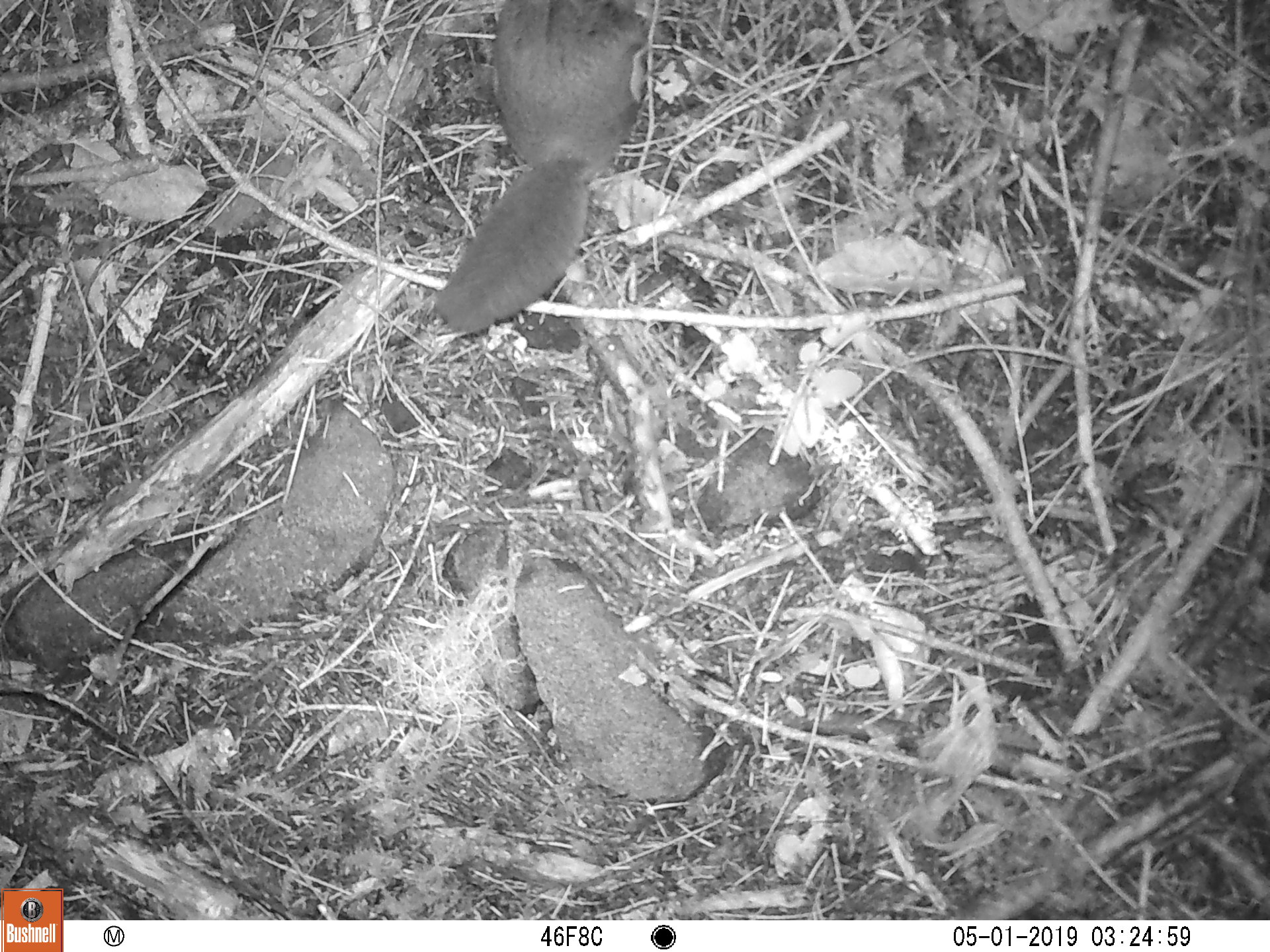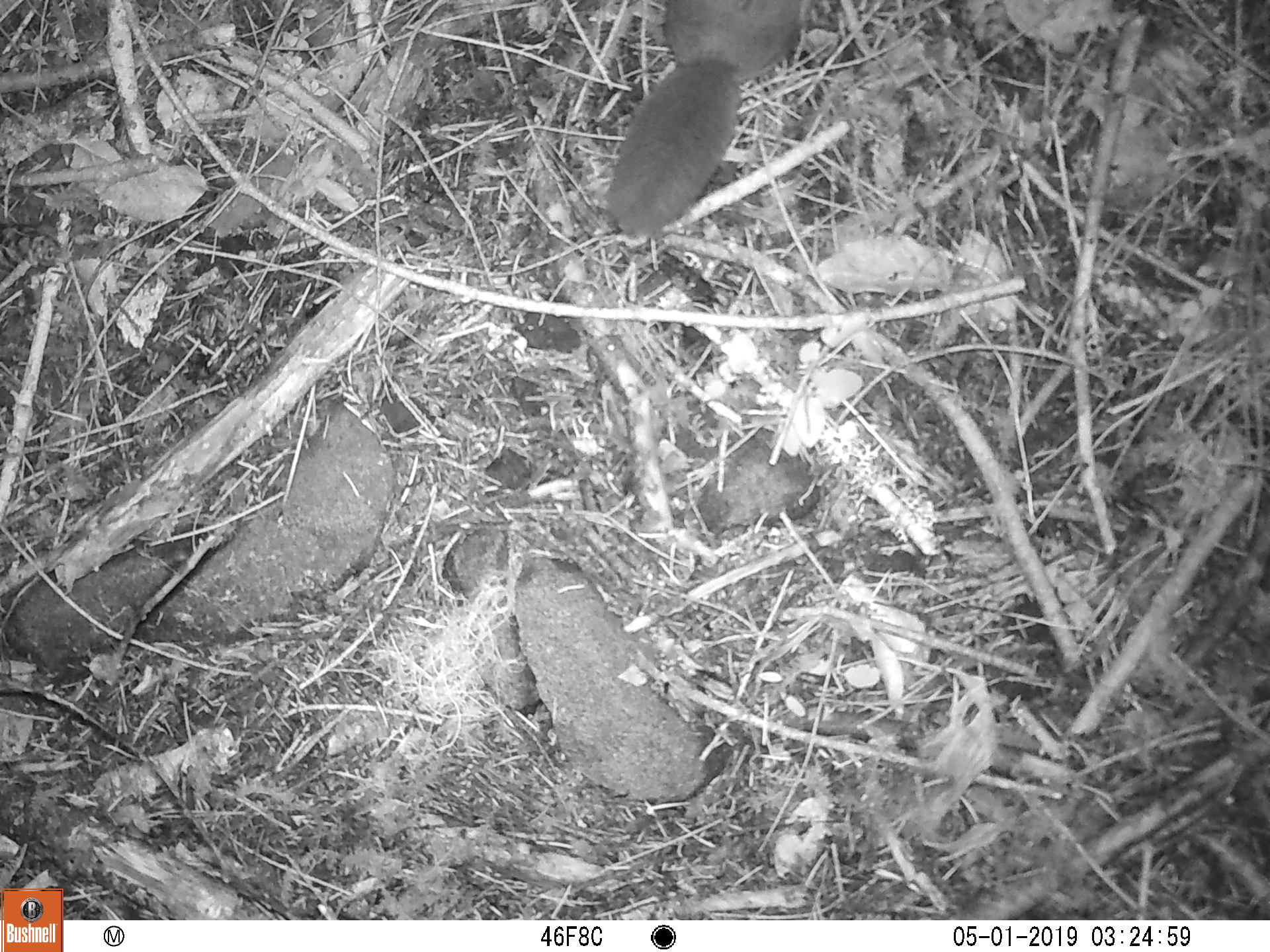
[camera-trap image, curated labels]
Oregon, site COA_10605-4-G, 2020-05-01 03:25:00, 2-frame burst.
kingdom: Animalia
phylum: Chordata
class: Mammalia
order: Rodentia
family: Sciuridae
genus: Glaucomys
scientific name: Glaucomys oregonensis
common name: humboldt's flying squirrel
Humboldt's flying squirrel (Glaucomys oregonensis).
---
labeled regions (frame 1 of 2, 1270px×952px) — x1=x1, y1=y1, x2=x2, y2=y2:
humboldt's flying squirrel: x1=418, y1=0, x2=664, y2=348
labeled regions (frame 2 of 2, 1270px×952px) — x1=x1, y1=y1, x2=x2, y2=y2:
humboldt's flying squirrel: x1=594, y1=0, x2=815, y2=248